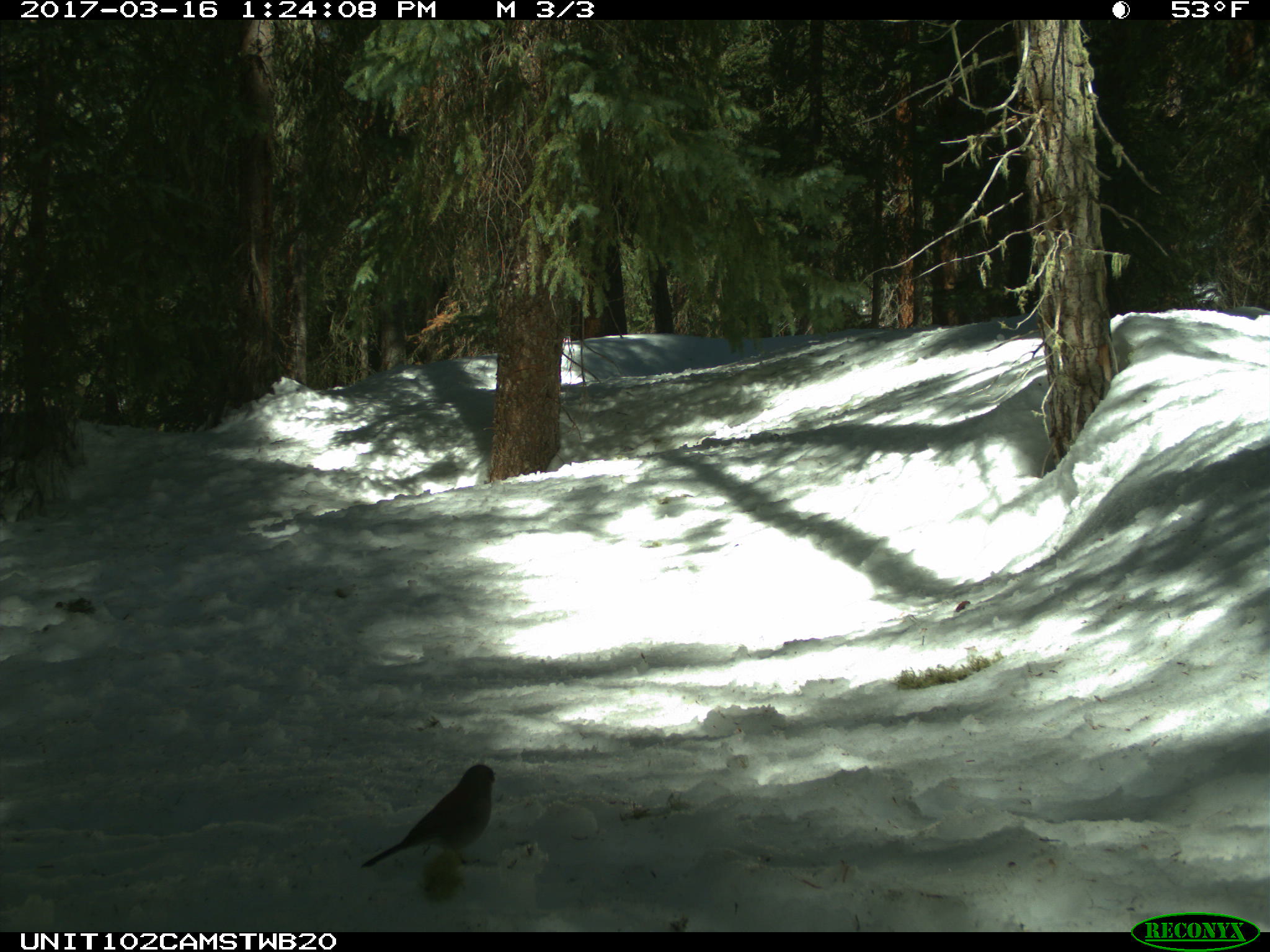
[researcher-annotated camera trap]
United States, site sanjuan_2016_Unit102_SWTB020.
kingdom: Animalia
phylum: Chordata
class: Aves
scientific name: Aves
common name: birds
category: unidentified bird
Unidentified bird (birds) (Aves).